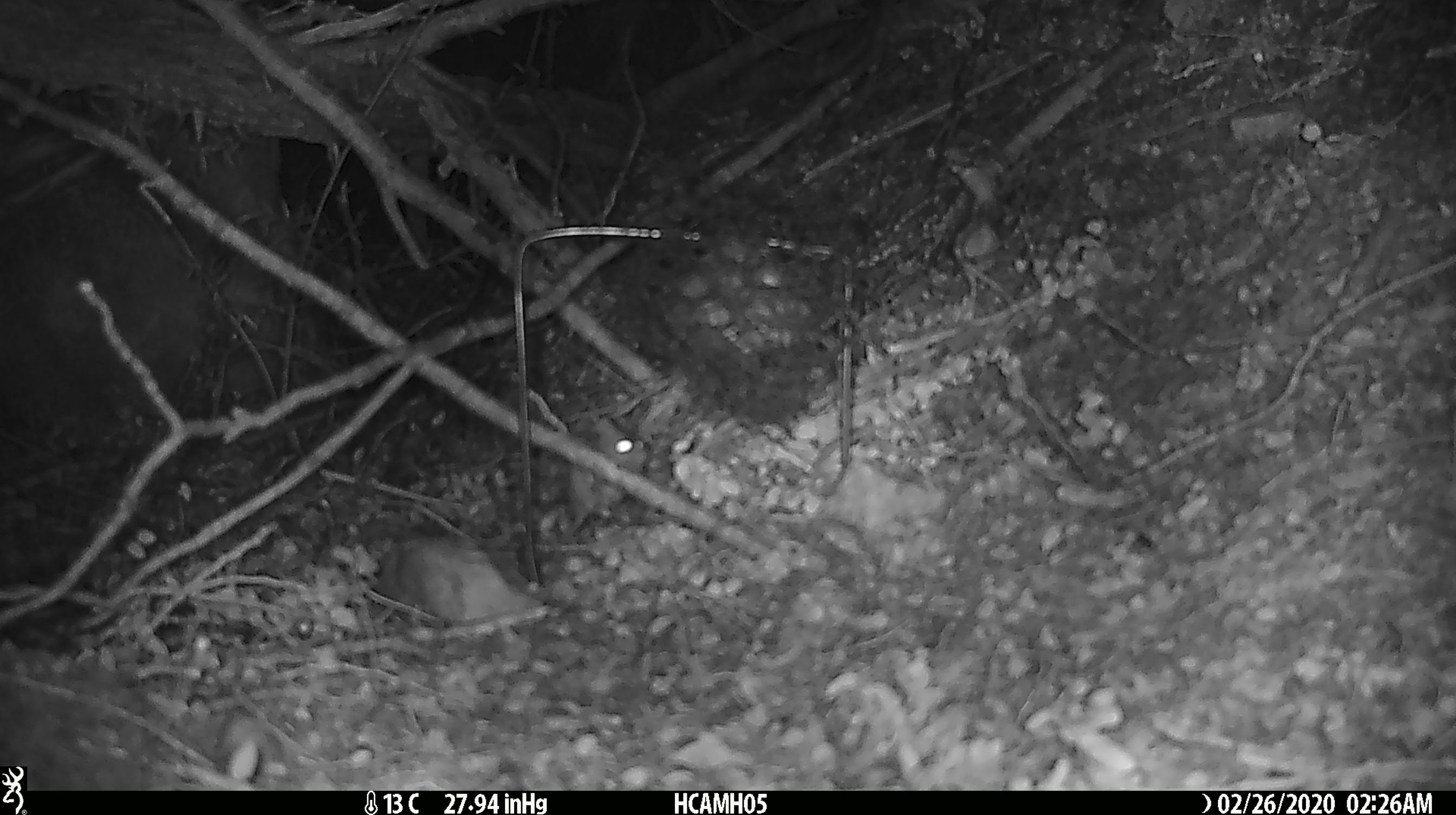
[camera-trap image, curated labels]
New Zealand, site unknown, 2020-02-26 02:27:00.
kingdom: Animalia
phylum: Chordata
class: Mammalia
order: Rodentia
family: Muridae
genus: Mus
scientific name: Mus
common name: mouse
Mouse (Mus).